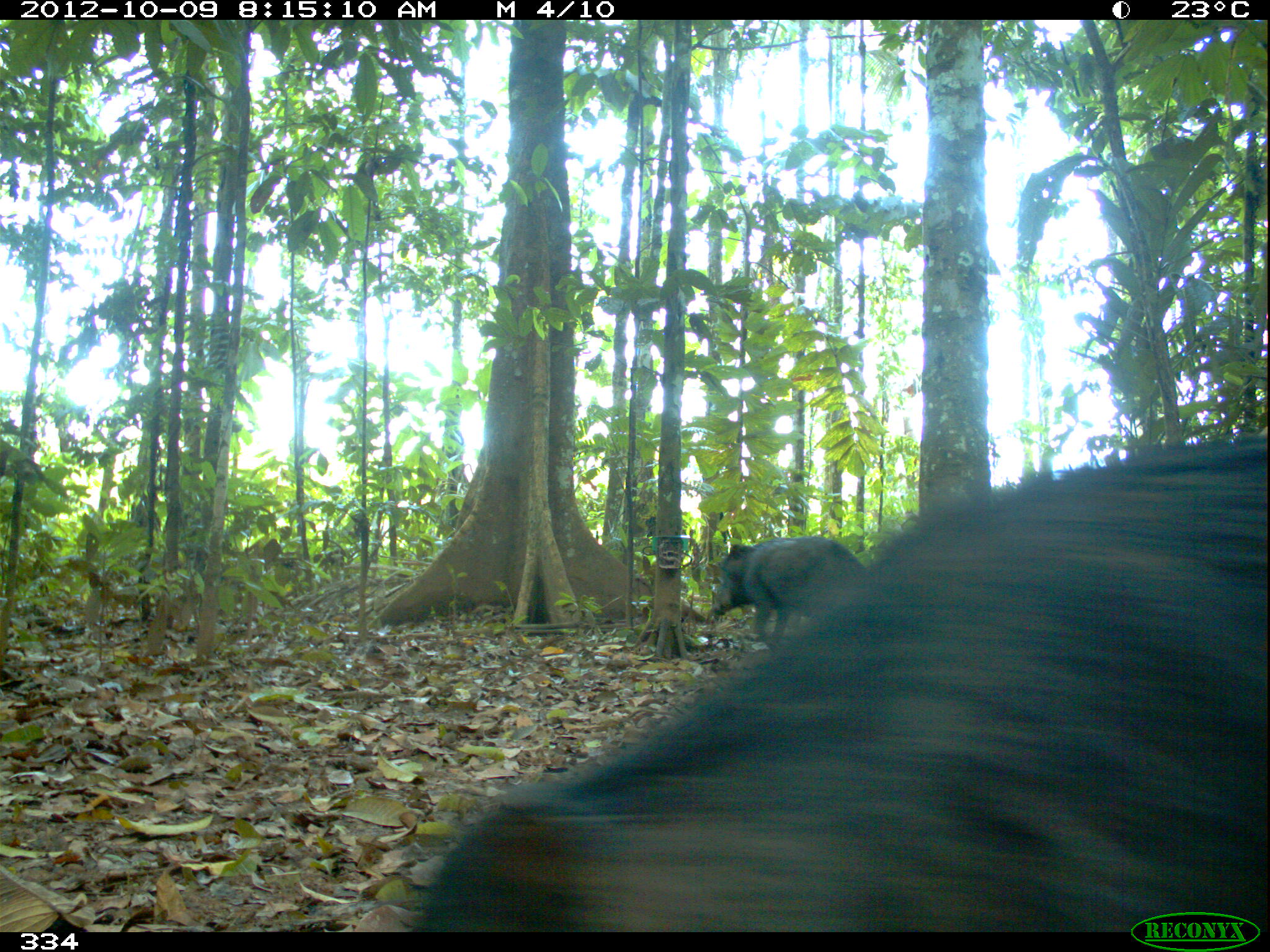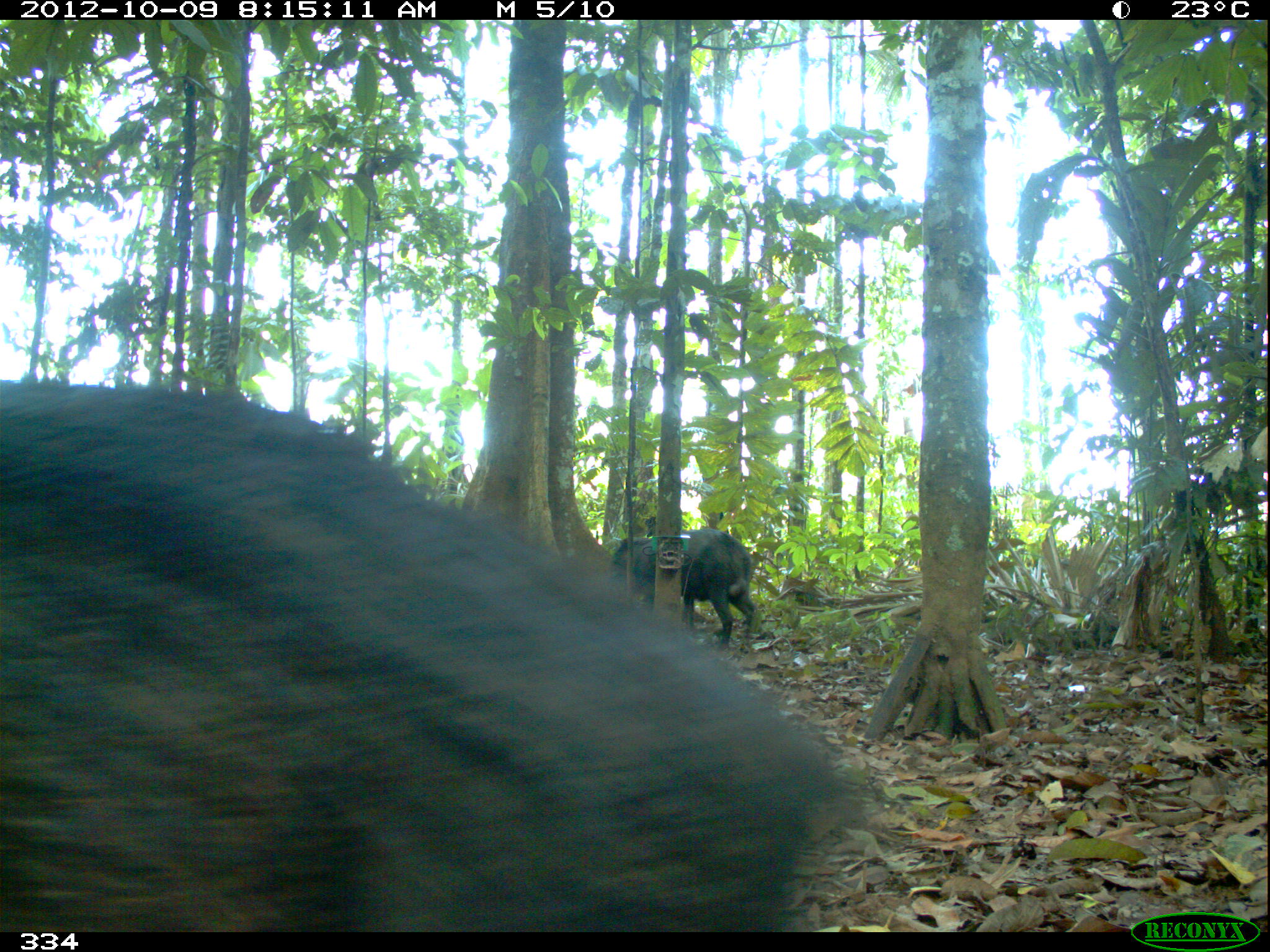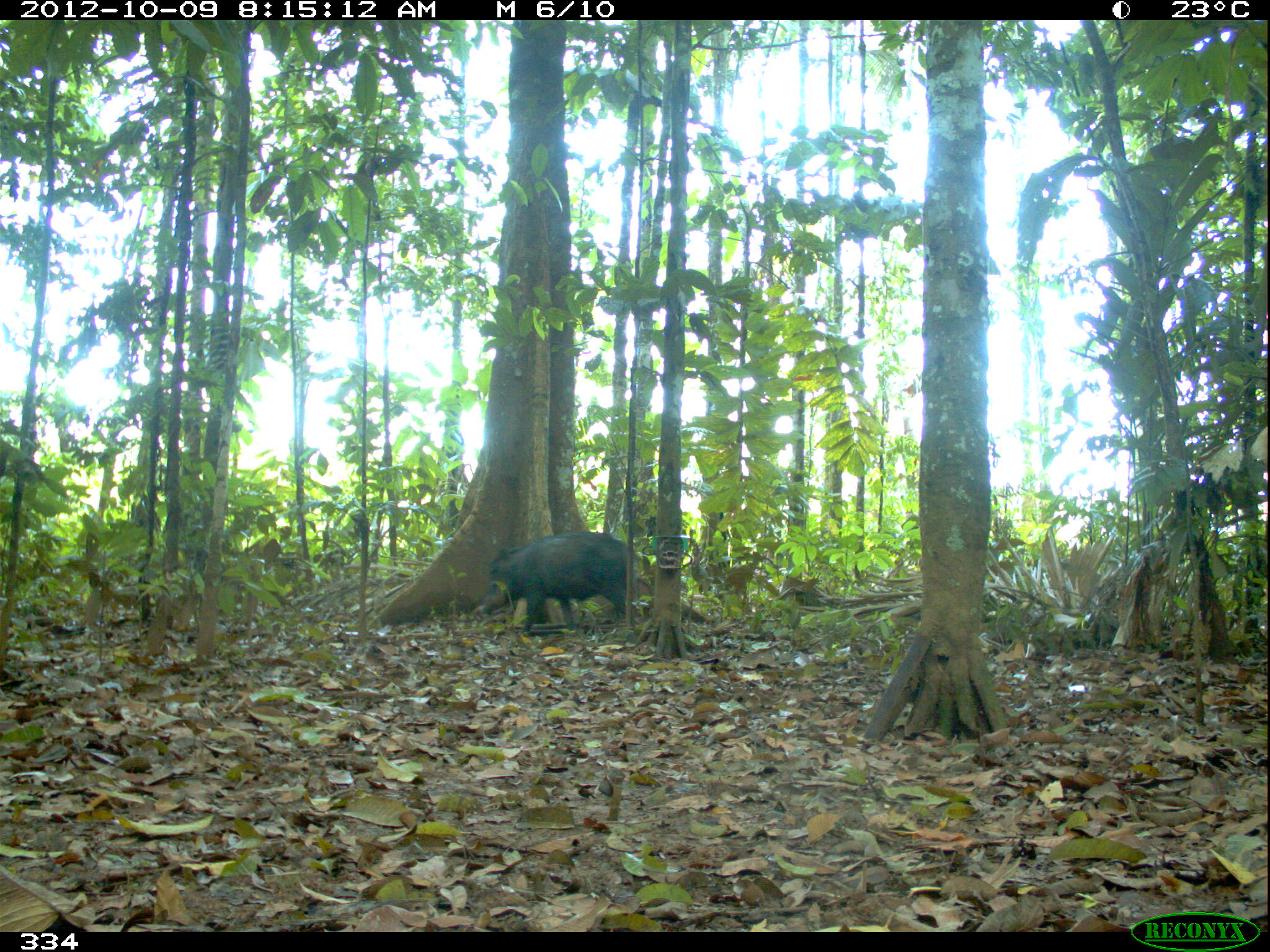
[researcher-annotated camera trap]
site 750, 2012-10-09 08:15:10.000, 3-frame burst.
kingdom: Animalia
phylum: Chordata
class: Mammalia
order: Artiodactyla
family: Tayassuidae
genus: Tayassu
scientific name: Tayassu pecari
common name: white-lipped peccary